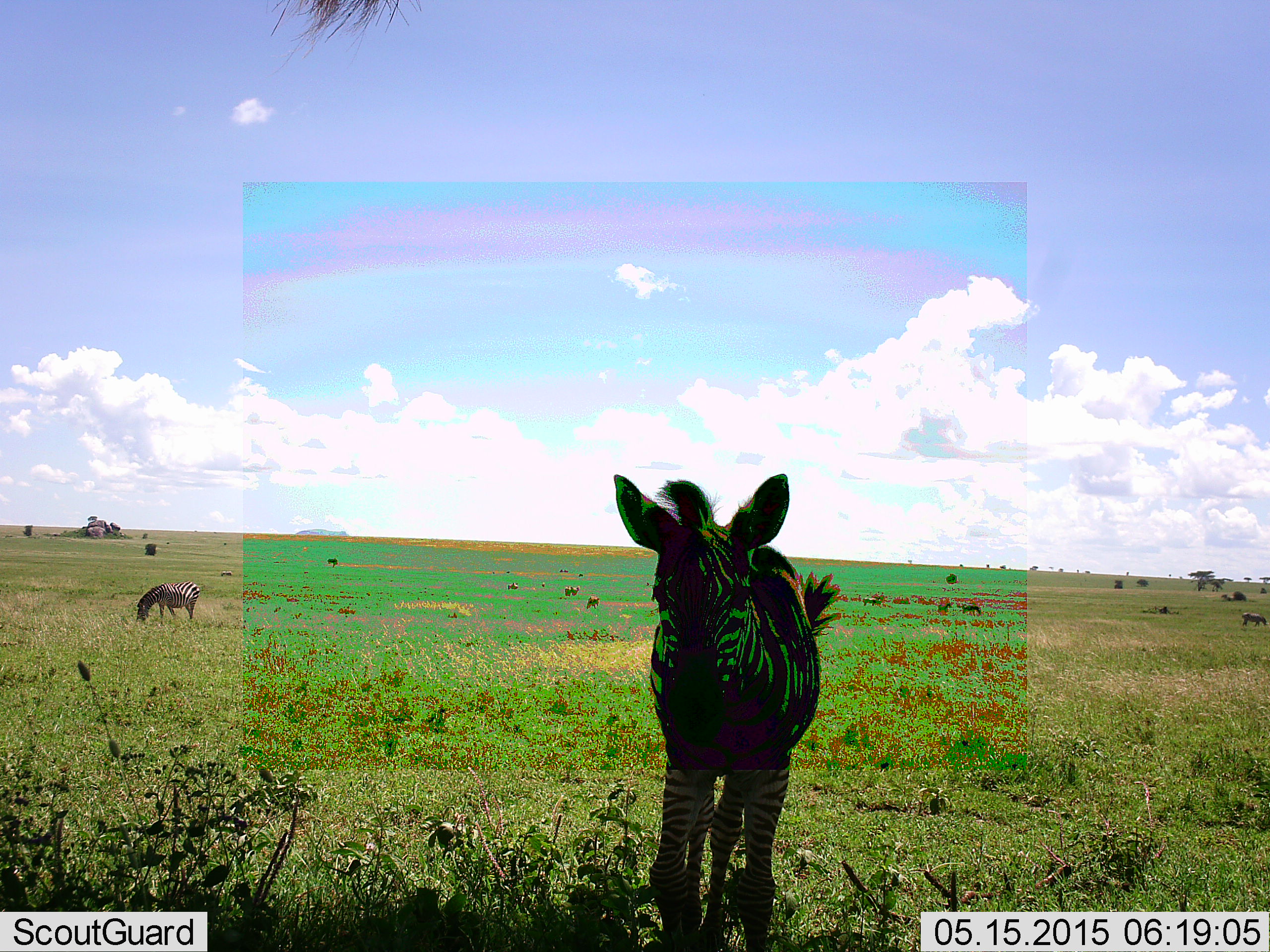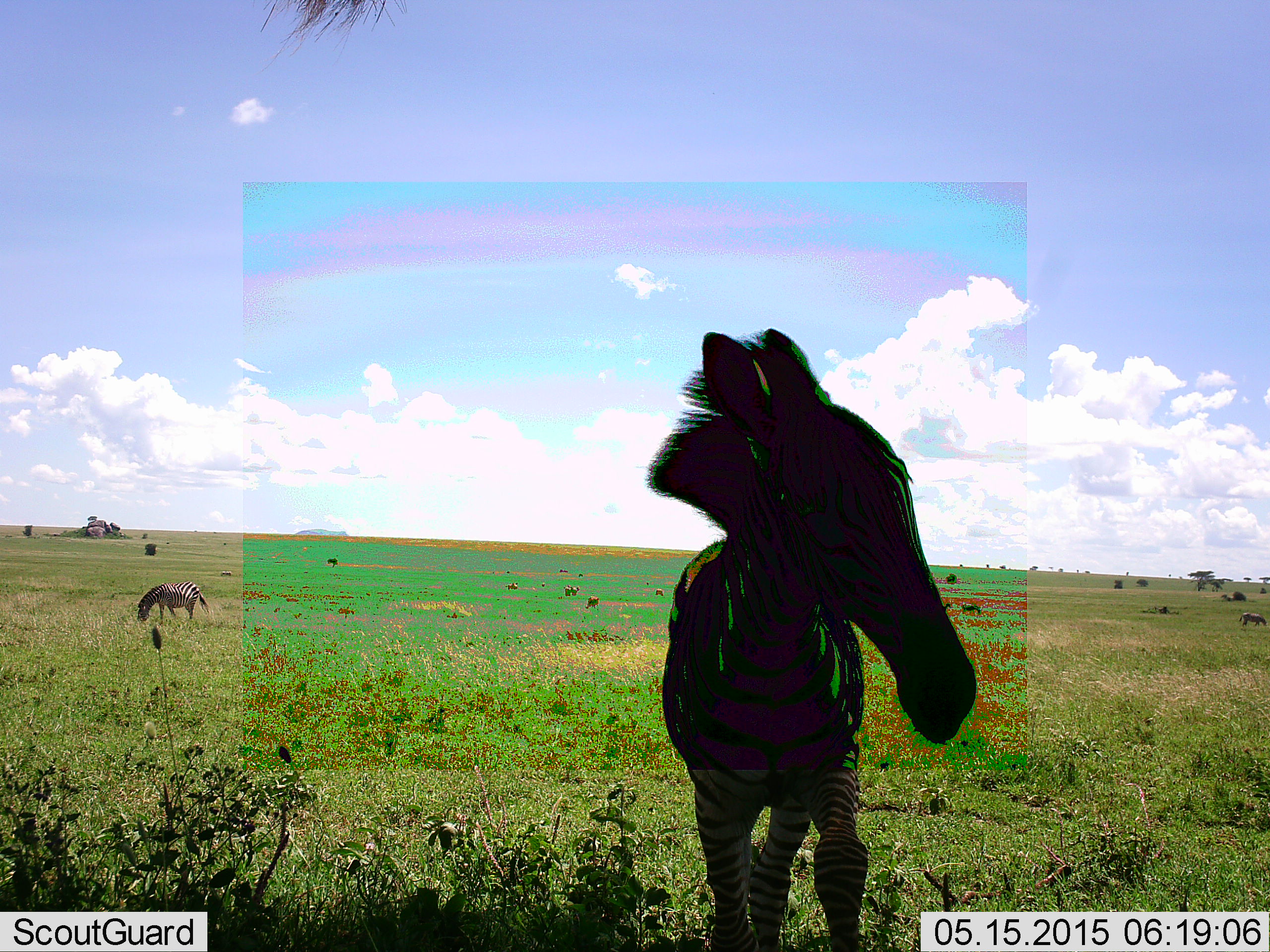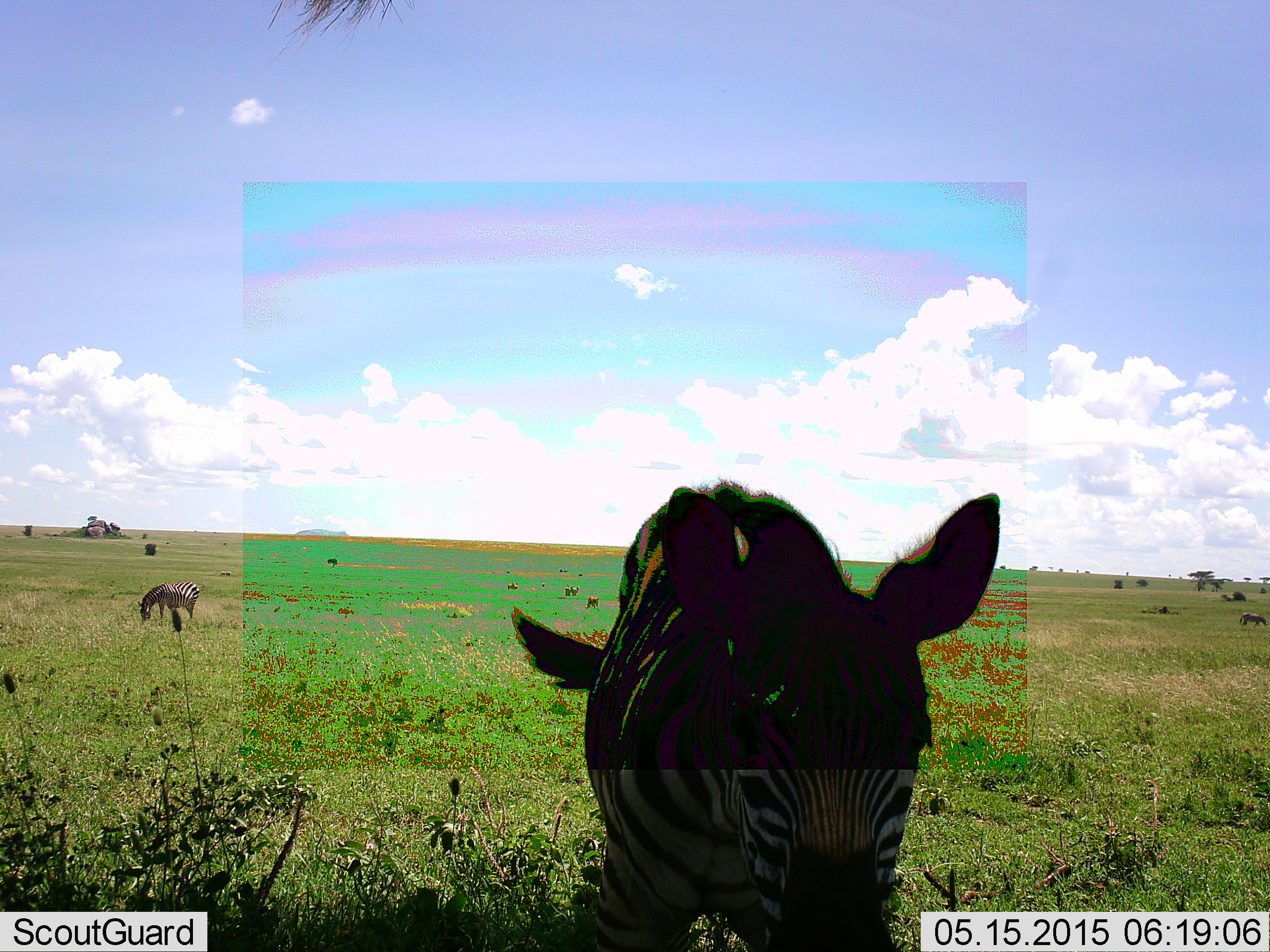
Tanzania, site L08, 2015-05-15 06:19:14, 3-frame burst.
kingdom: Animalia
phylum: Chordata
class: Mammalia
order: Perissodactyla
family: Equidae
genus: Equus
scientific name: Equus quagga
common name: plains zebra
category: zebra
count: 2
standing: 80%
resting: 10%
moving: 60%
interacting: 10%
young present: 20%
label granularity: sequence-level